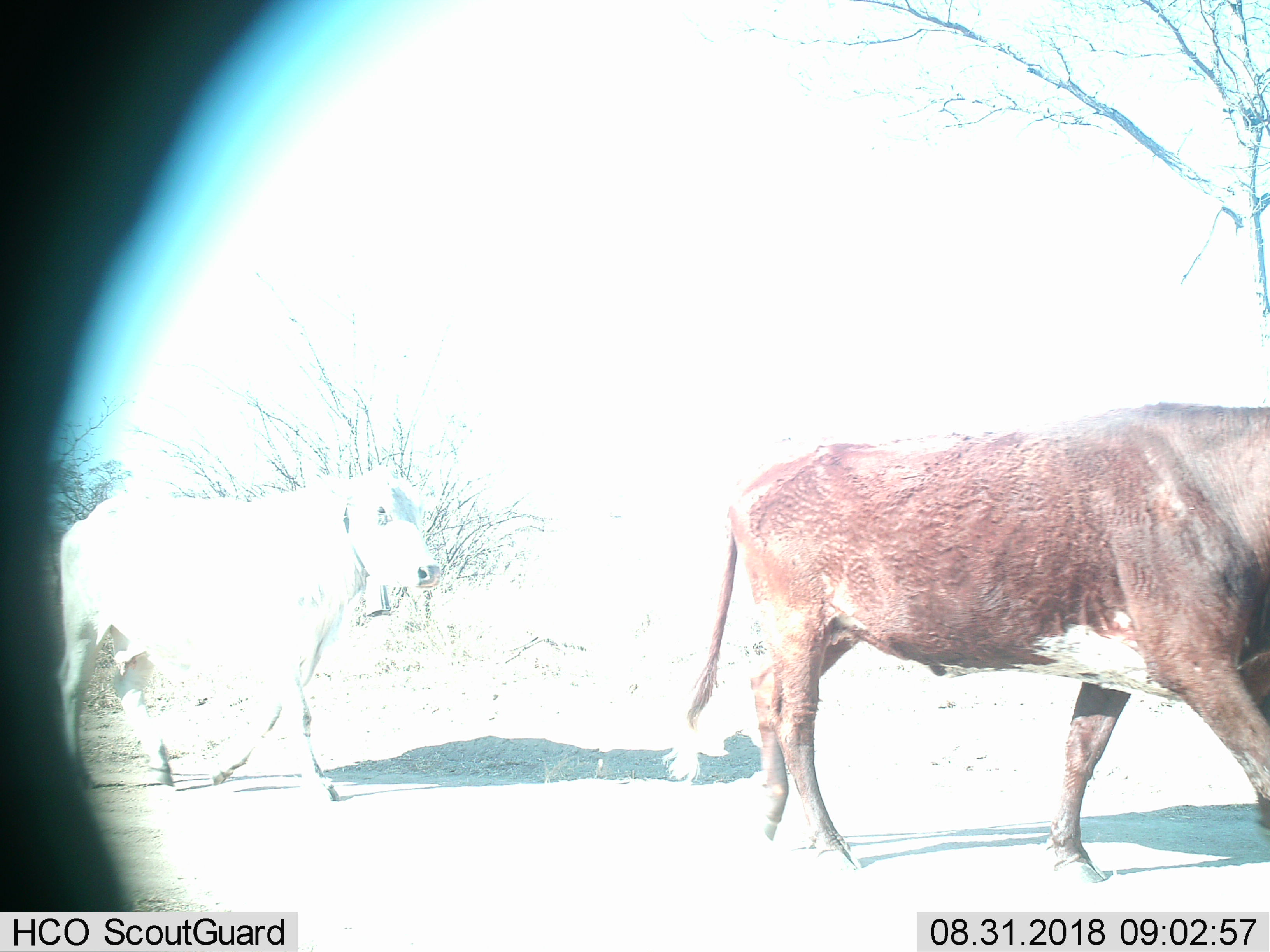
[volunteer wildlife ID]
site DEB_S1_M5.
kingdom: Animalia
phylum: Chordata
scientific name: Vertebrata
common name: domestic animal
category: domesticanimal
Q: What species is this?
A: Domesticanimal (domestic animal) (Vertebrata).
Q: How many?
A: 2.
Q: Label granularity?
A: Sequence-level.